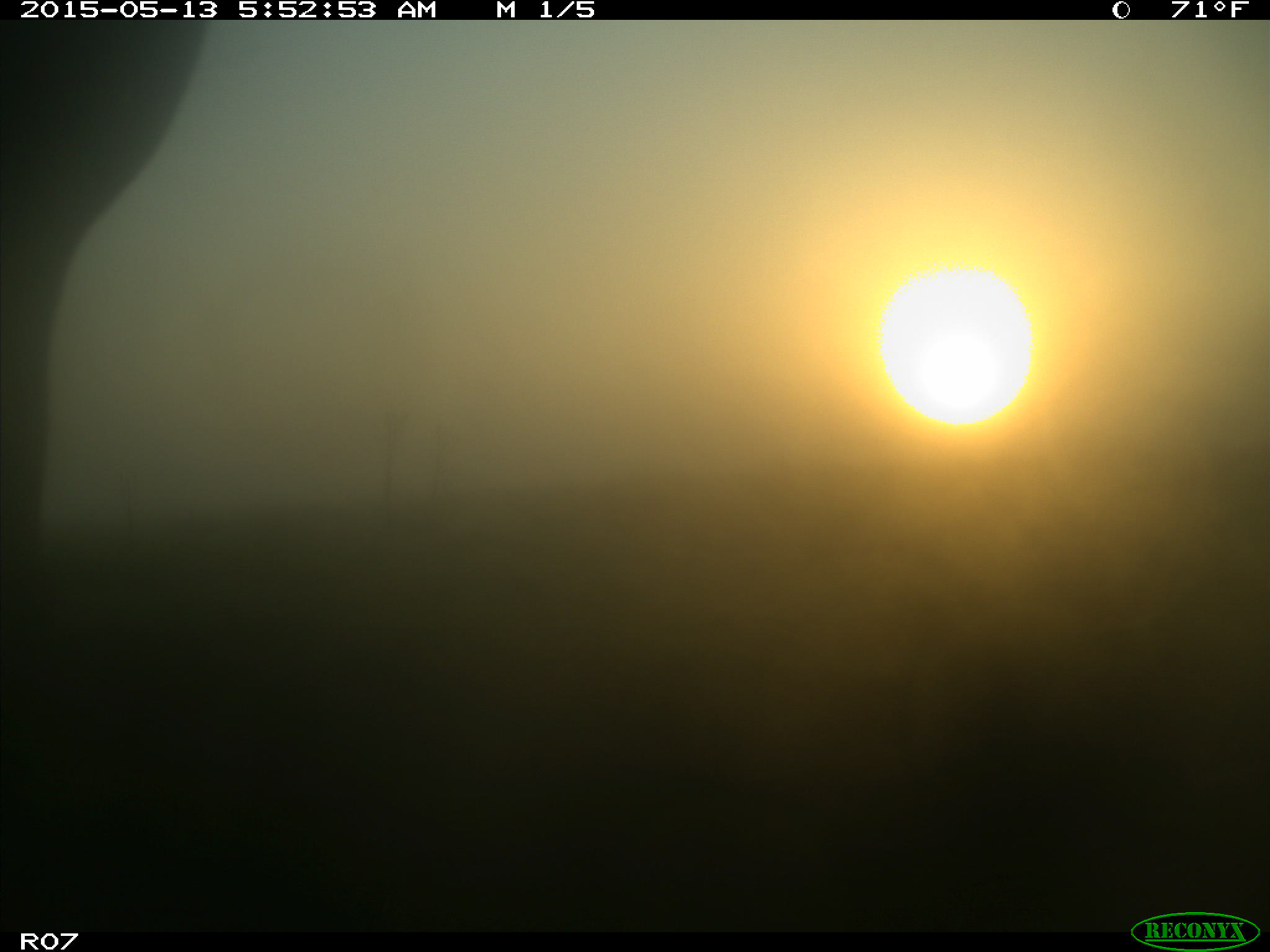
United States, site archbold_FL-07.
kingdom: Animalia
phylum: Chordata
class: Mammalia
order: Artiodactyla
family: Bovidae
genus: Bos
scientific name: Bos taurus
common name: domestic cow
Bos taurus (domestic cow).